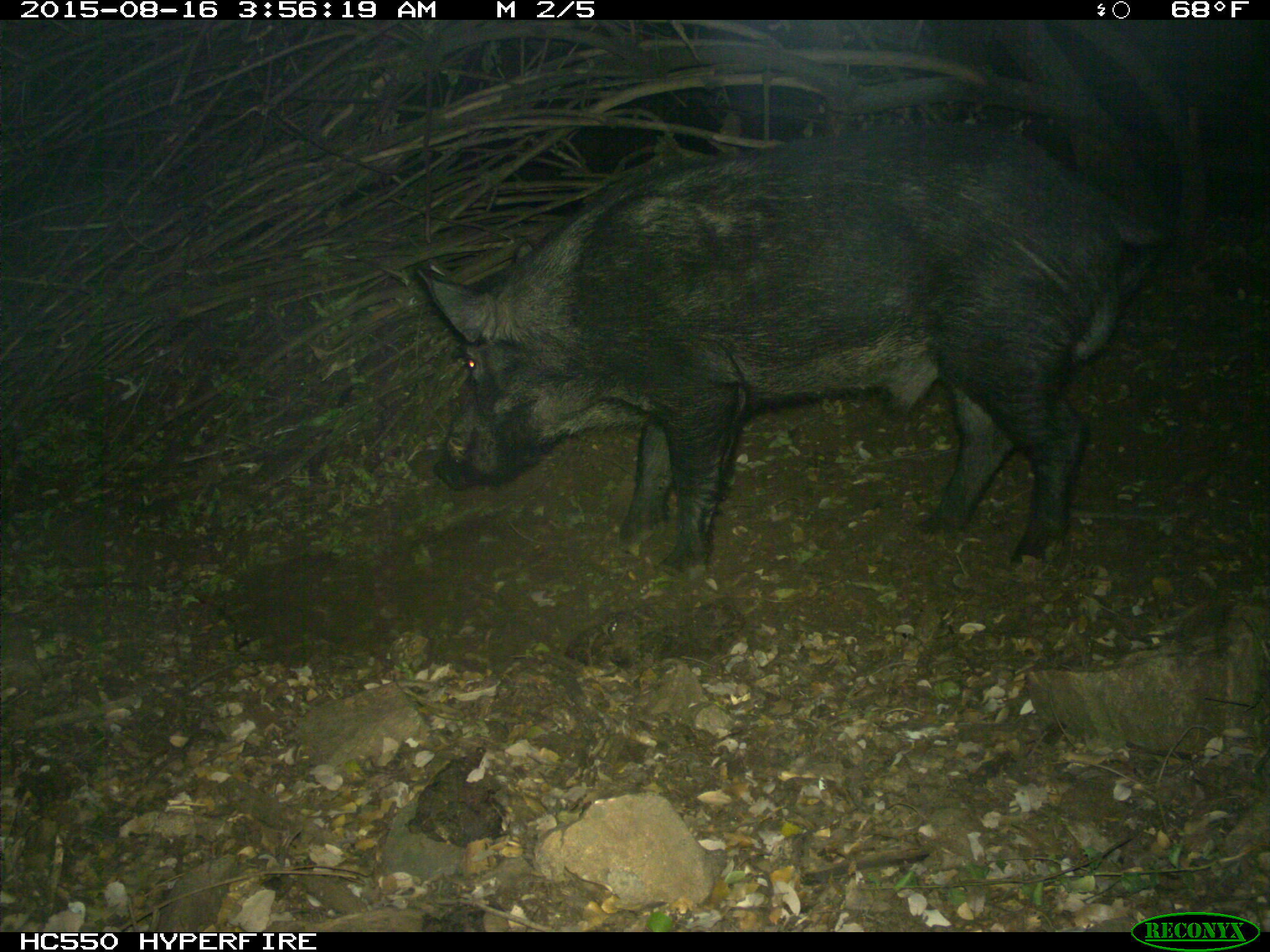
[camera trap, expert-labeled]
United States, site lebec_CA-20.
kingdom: Animalia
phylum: Chordata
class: Mammalia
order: Artiodactyla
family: Suidae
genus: Sus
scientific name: Sus scrofa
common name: wild boar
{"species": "Sus scrofa (wild boar)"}